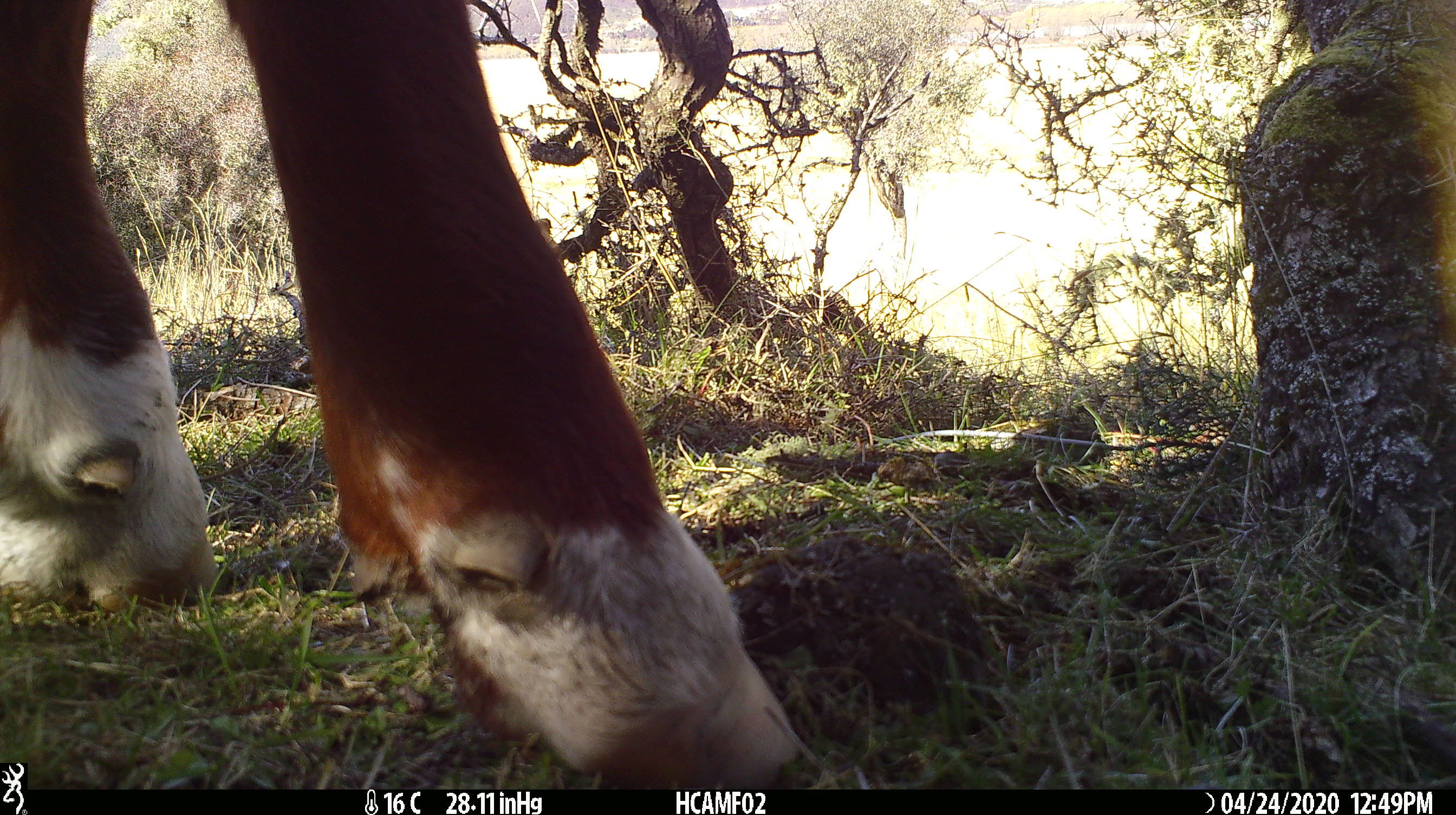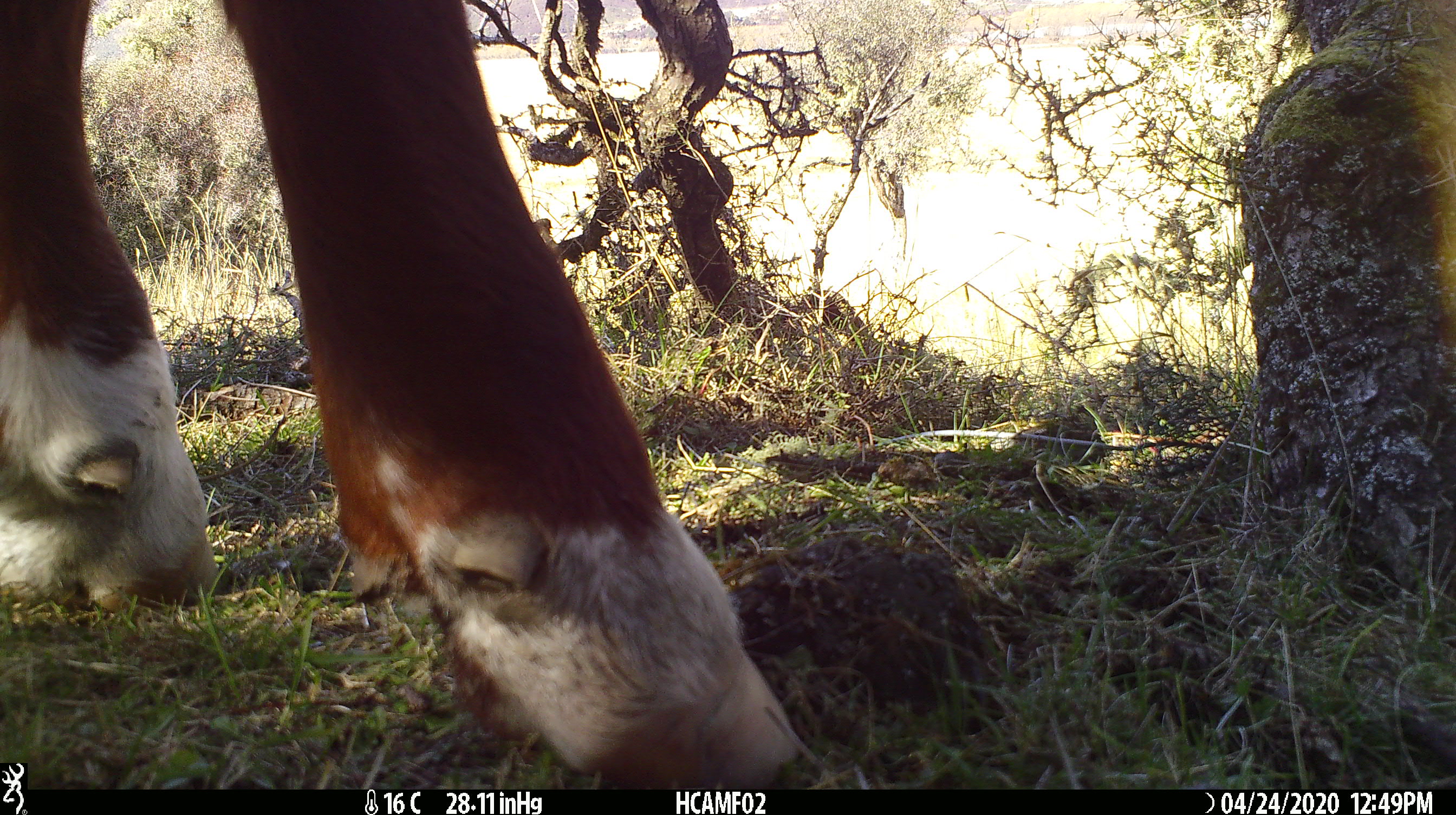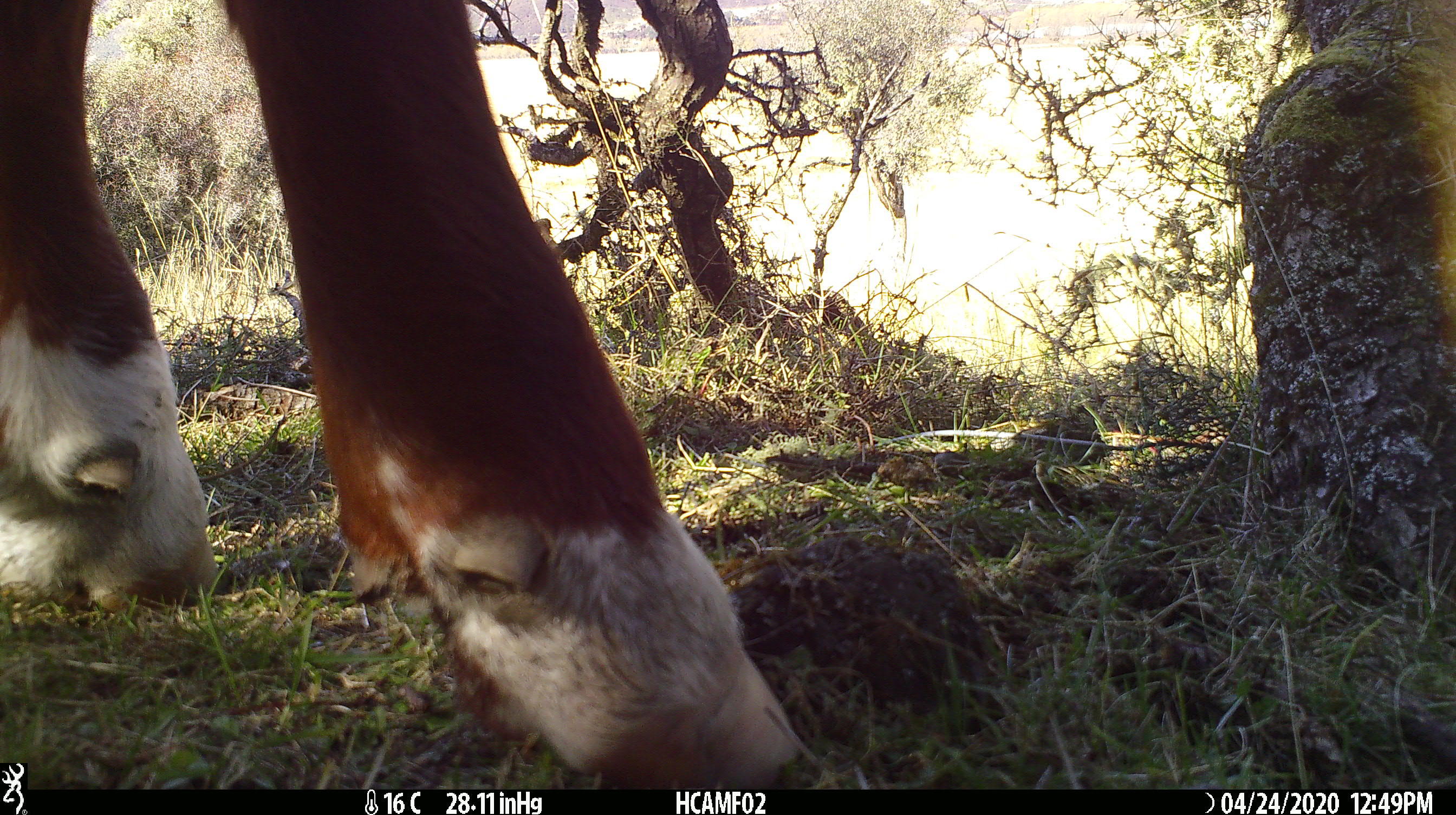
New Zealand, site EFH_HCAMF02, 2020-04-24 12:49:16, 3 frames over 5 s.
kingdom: Animalia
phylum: Chordata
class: Mammalia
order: Artiodactyla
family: Bovidae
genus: Bos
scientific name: Bos taurus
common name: domestic cow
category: cow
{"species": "cow (domestic cow) (Bos taurus)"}